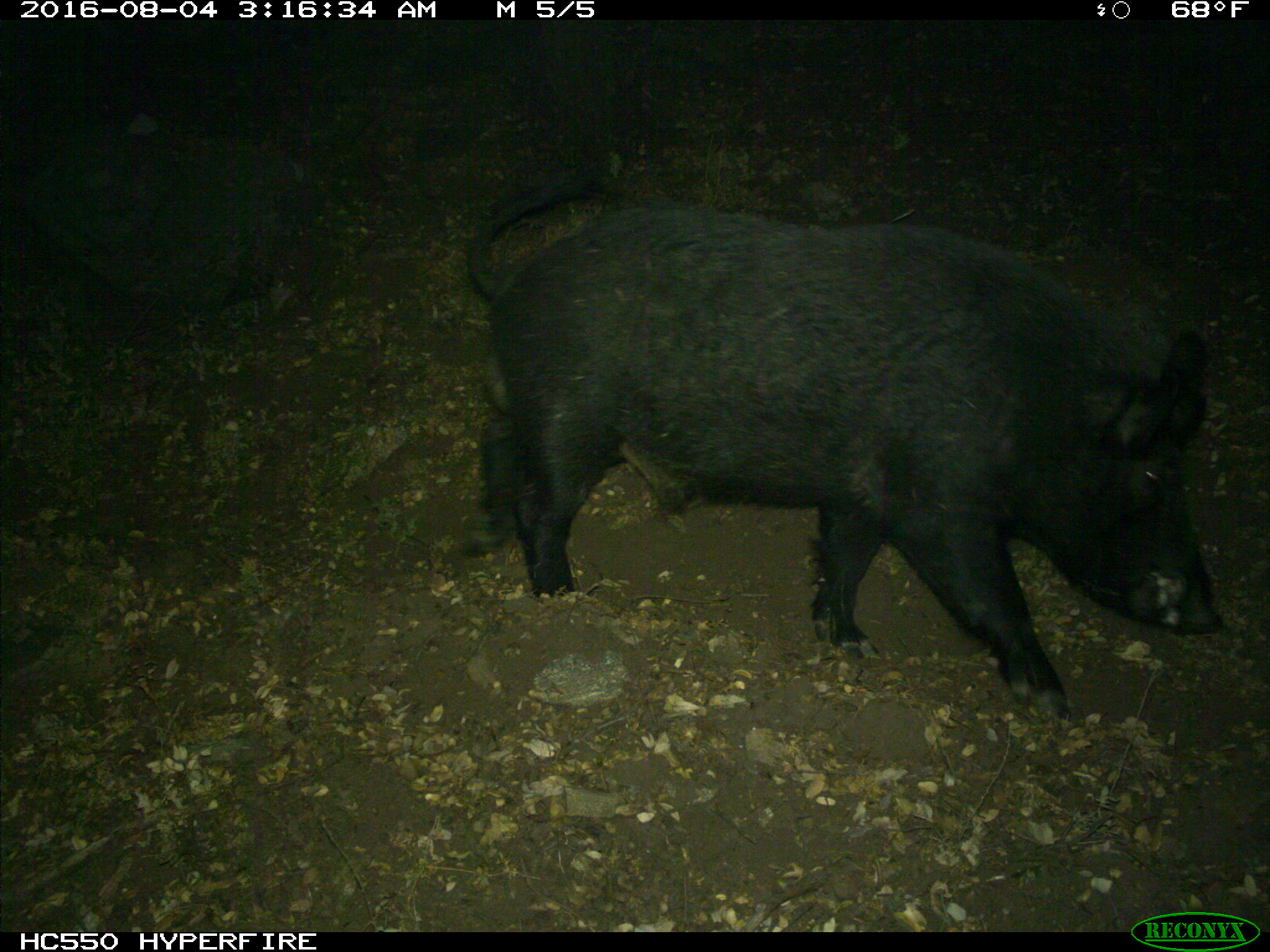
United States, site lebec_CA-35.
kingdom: Animalia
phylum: Chordata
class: Mammalia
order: Artiodactyla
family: Suidae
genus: Sus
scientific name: Sus scrofa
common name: wild boar